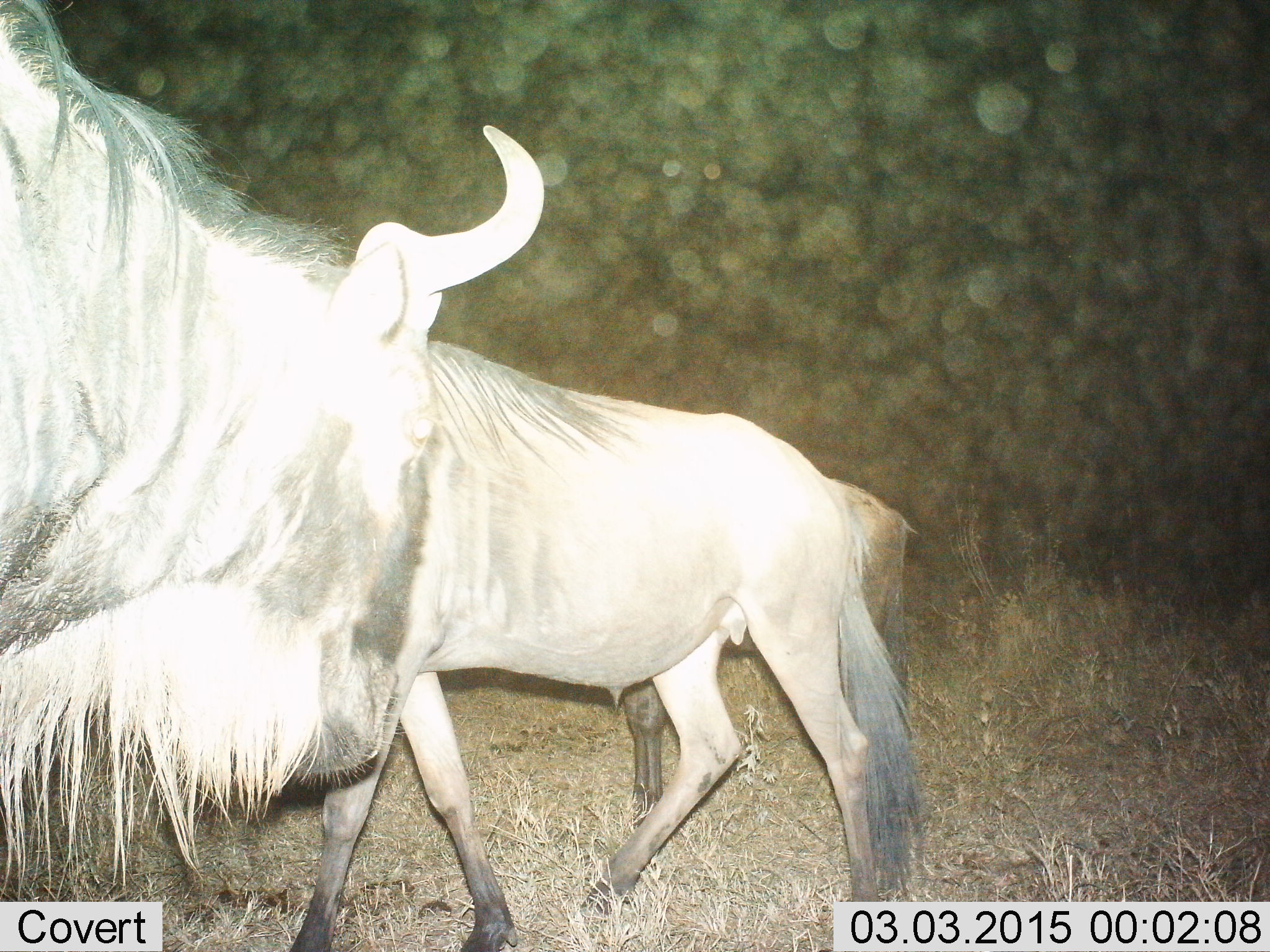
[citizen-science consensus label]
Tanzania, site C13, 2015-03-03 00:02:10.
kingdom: Animalia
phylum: Chordata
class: Mammalia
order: Artiodactyla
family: Bovidae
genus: Connochaetes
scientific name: Connochaetes taurinus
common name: blue wildebeest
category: wildebeest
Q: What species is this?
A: Wildebeest (blue wildebeest) (Connochaetes taurinus).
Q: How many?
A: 3.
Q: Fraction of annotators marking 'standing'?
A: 80%.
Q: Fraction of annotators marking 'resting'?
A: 0%.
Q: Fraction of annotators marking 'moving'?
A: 50%.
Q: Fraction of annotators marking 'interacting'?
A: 0%.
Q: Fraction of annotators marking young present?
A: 10%.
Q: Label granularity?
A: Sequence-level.